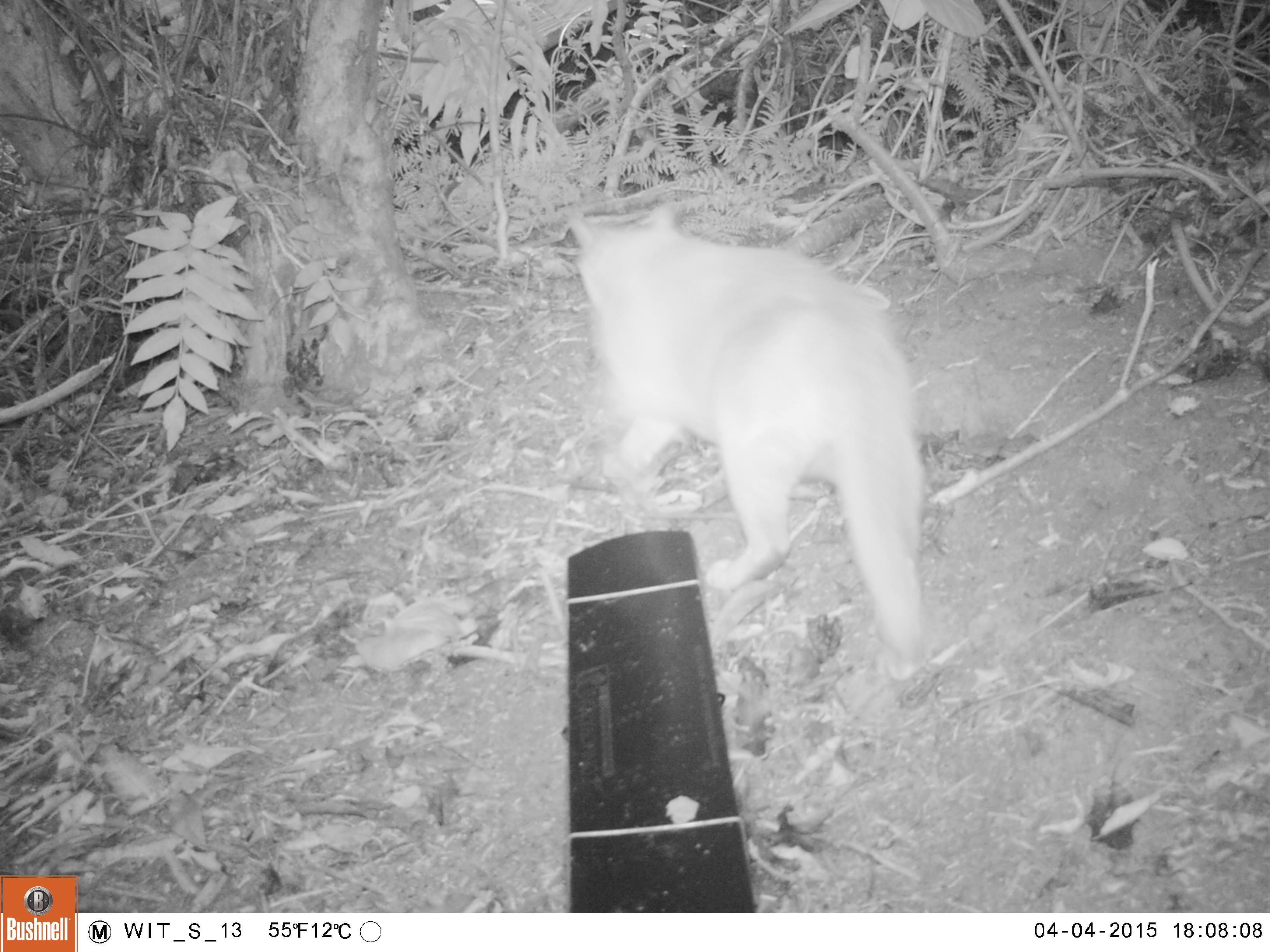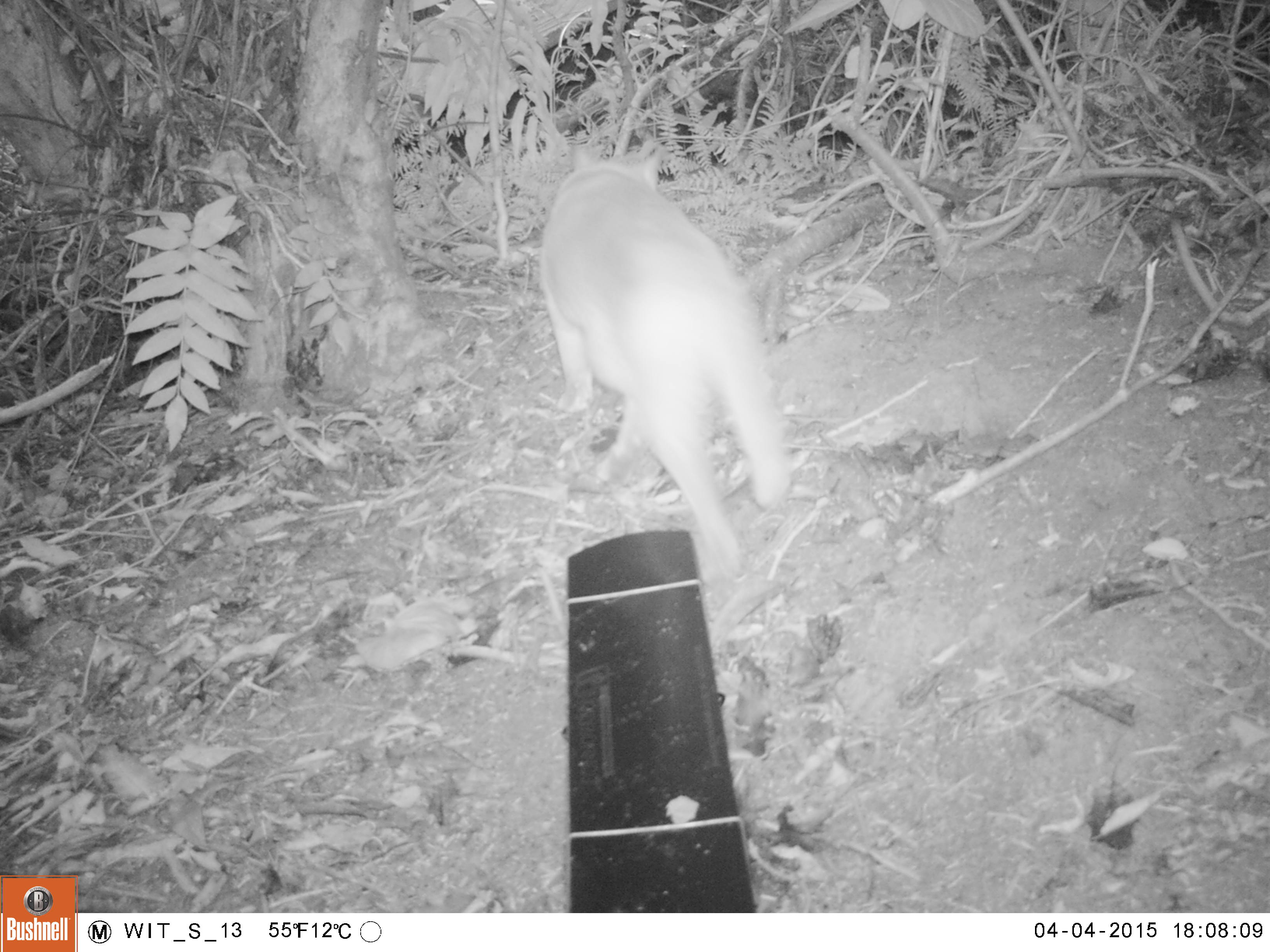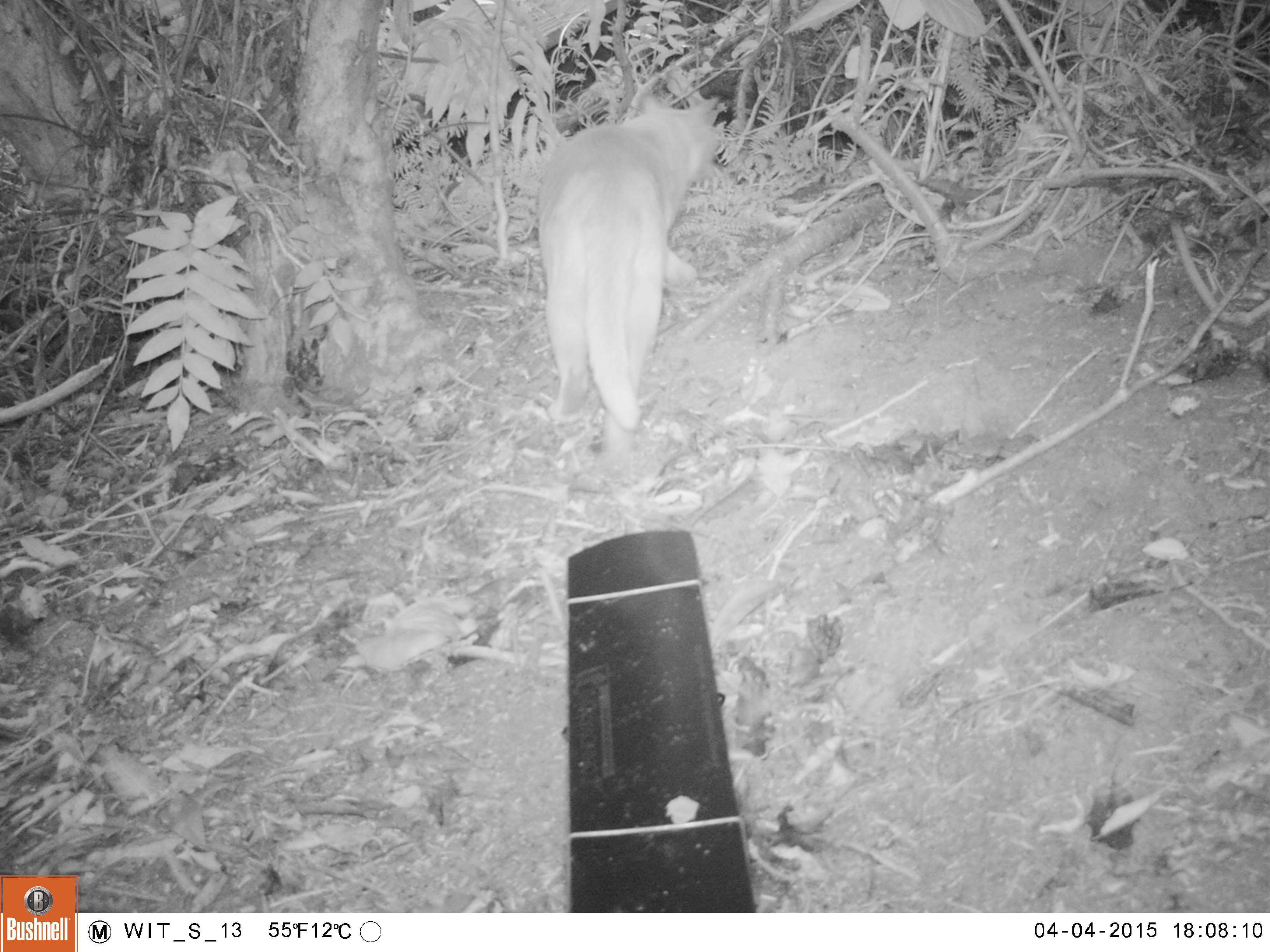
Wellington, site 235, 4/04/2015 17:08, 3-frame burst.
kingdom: Animalia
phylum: Chordata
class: Mammalia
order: Carnivora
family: Felidae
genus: Felis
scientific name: Felis catus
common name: cat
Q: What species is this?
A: Cat (Felis catus).